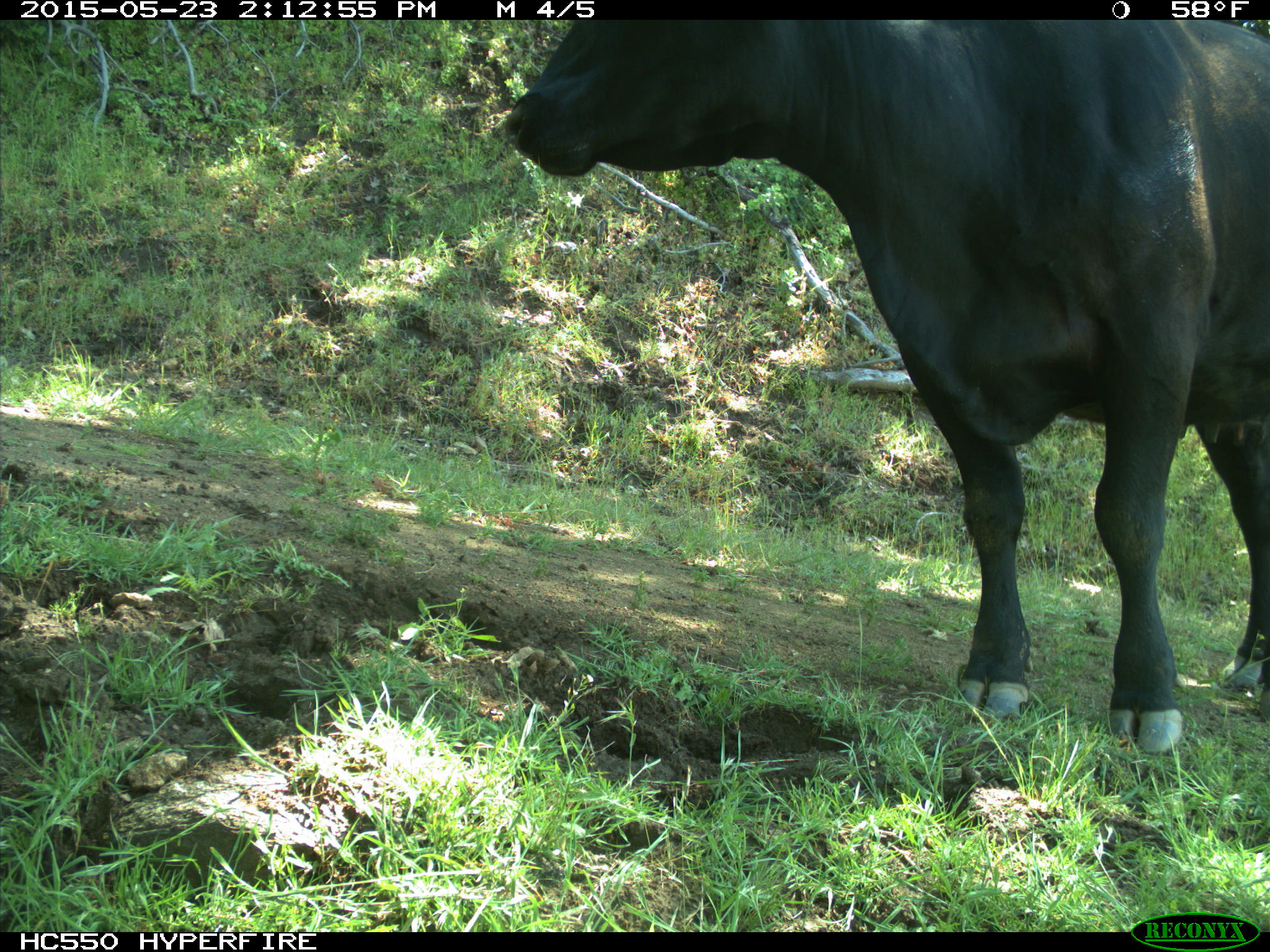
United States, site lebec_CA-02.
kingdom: Animalia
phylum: Chordata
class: Mammalia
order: Artiodactyla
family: Bovidae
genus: Bos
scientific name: Bos taurus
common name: domestic cow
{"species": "Bos taurus (domestic cow)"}